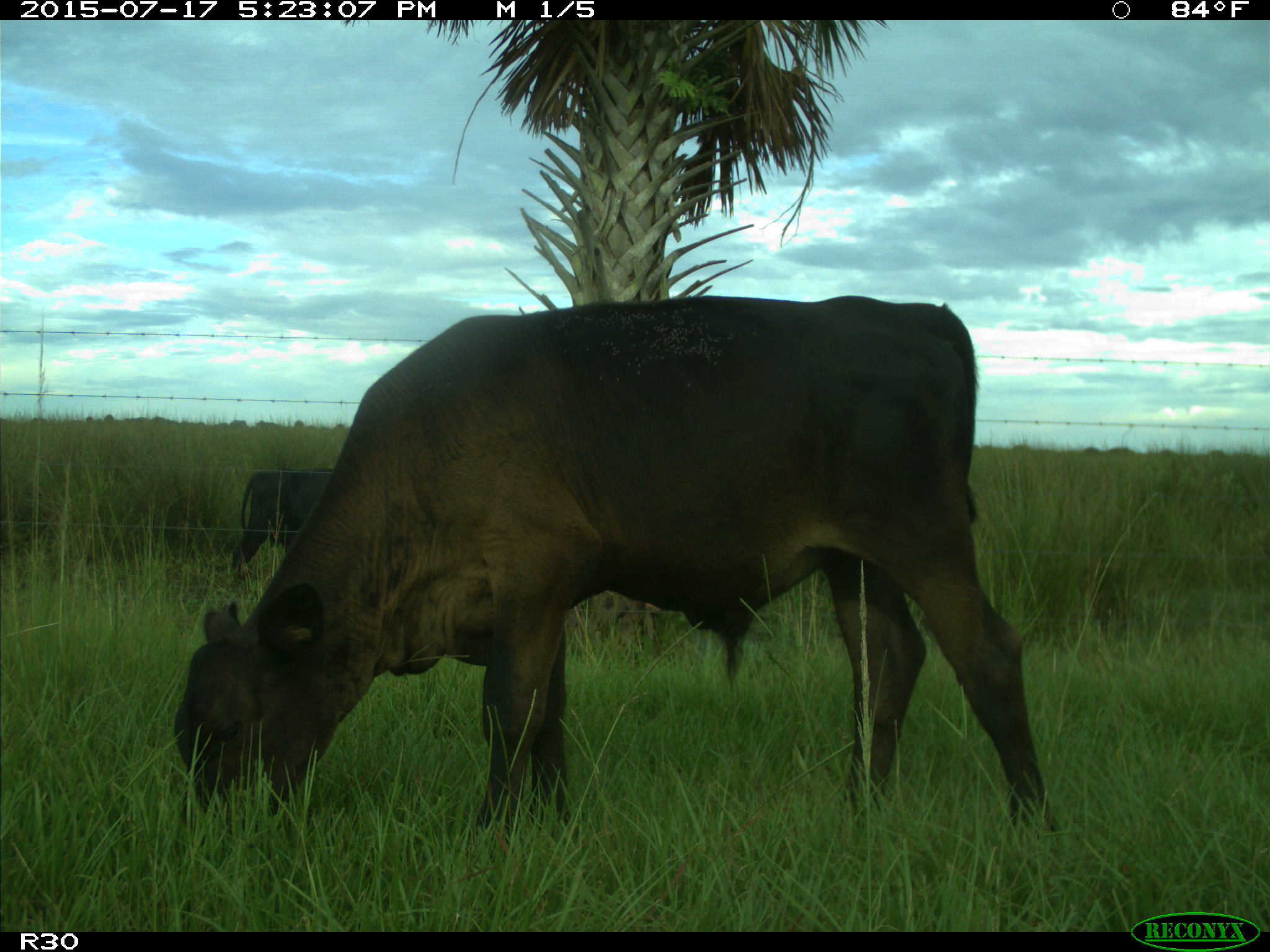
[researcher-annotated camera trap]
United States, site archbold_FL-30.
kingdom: Animalia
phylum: Chordata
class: Mammalia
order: Artiodactyla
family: Bovidae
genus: Bos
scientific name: Bos taurus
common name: domestic cow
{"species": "Bos taurus (domestic cow)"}